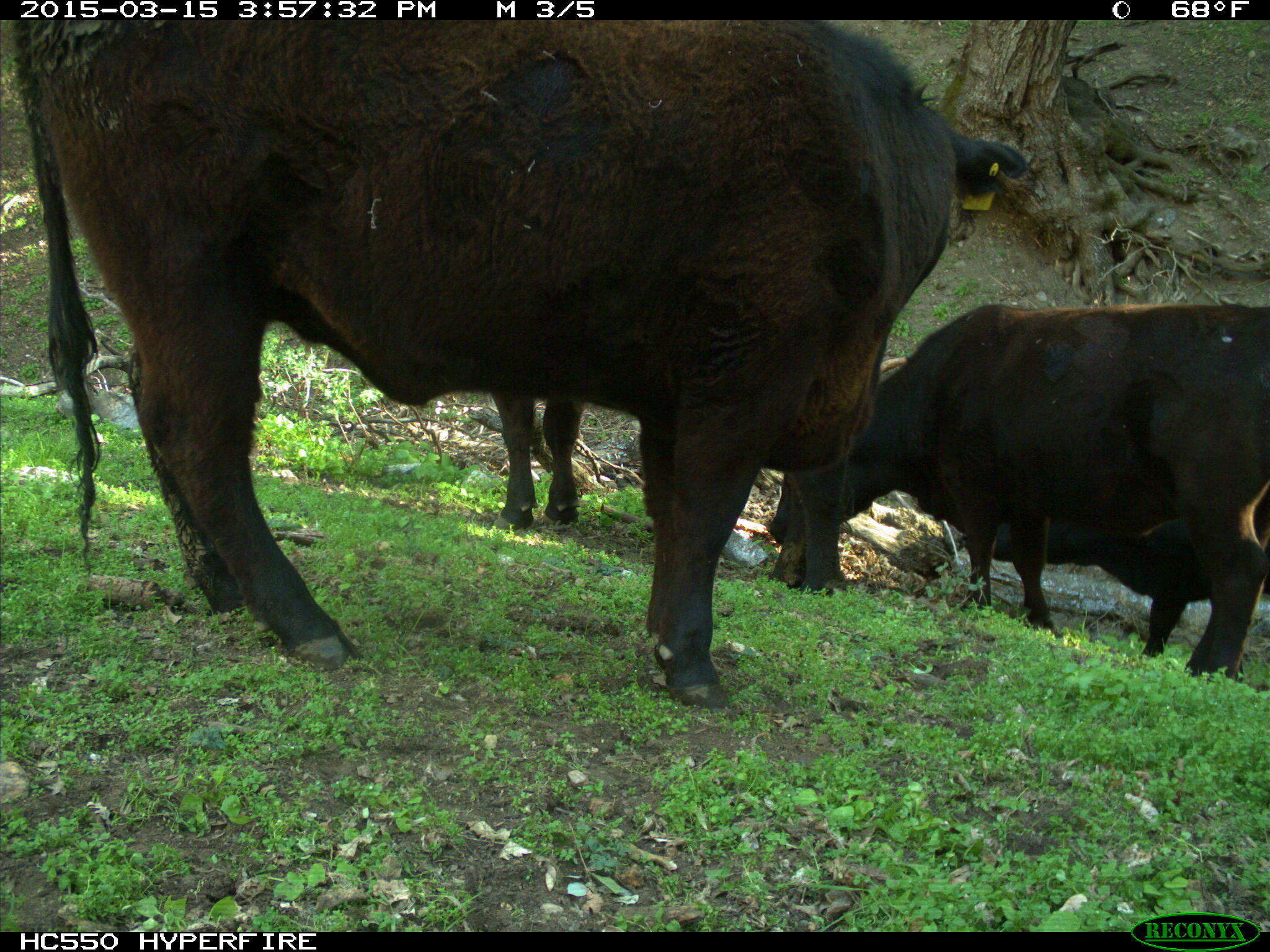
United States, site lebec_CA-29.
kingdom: Animalia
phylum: Chordata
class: Mammalia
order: Artiodactyla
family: Bovidae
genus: Bos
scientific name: Bos taurus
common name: domestic cow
Bos taurus (domestic cow).